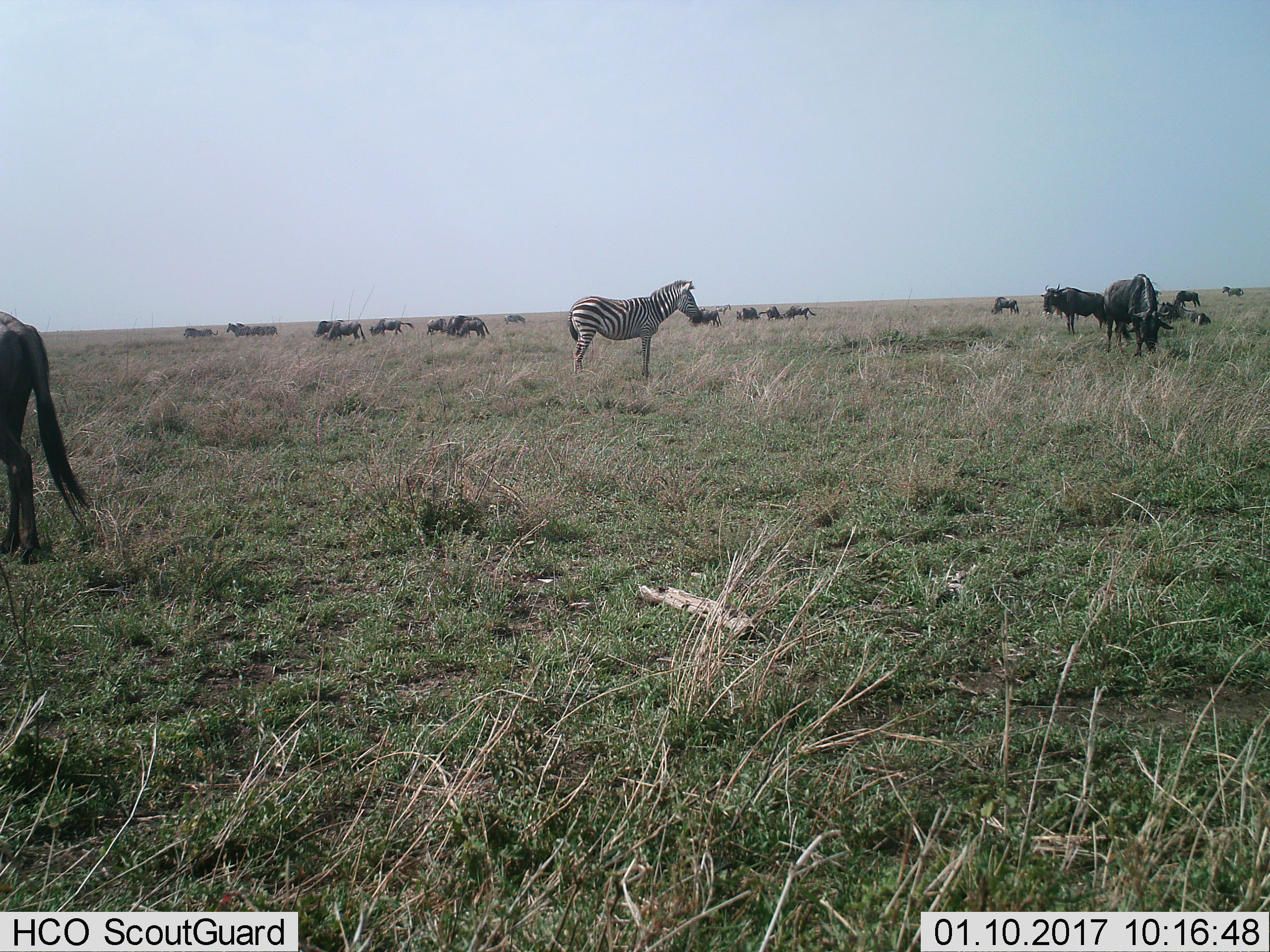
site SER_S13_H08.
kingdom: Animalia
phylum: Chordata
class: Mammalia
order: Artiodactyla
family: Bovidae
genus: Connochaetes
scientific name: Connochaetes taurinus taurinus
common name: blue wildebeest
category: wildebeestblue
Wildebeestblue (blue wildebeest) (Connochaetes taurinus taurinus), count 11-50. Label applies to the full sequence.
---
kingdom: Animalia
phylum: Chordata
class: Mammalia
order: Perissodactyla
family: Equidae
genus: Equus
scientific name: Equus quagga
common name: plains zebra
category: zebraplains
Zebraplains (plains zebra) (Equus quagga), count 2. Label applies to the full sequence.